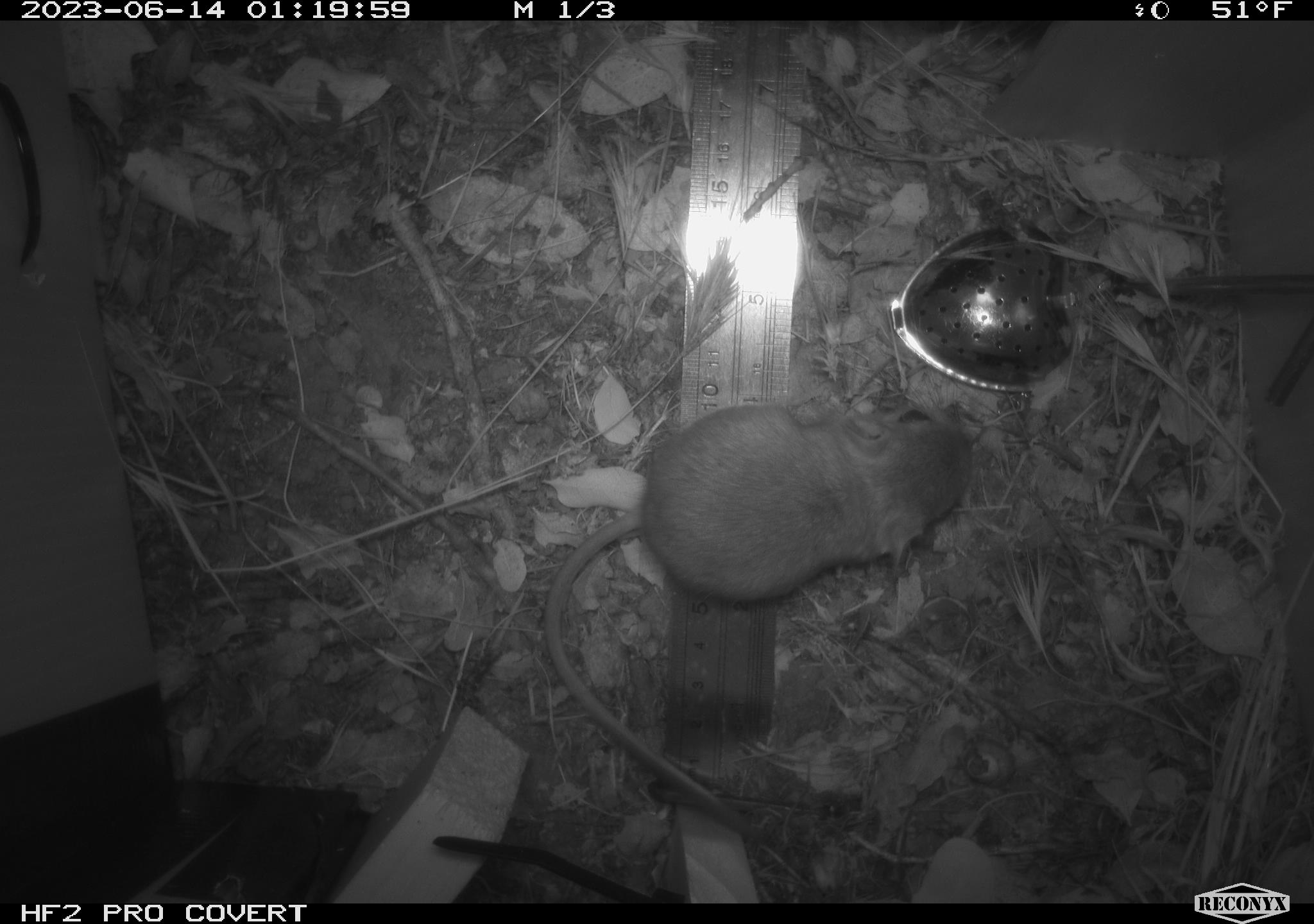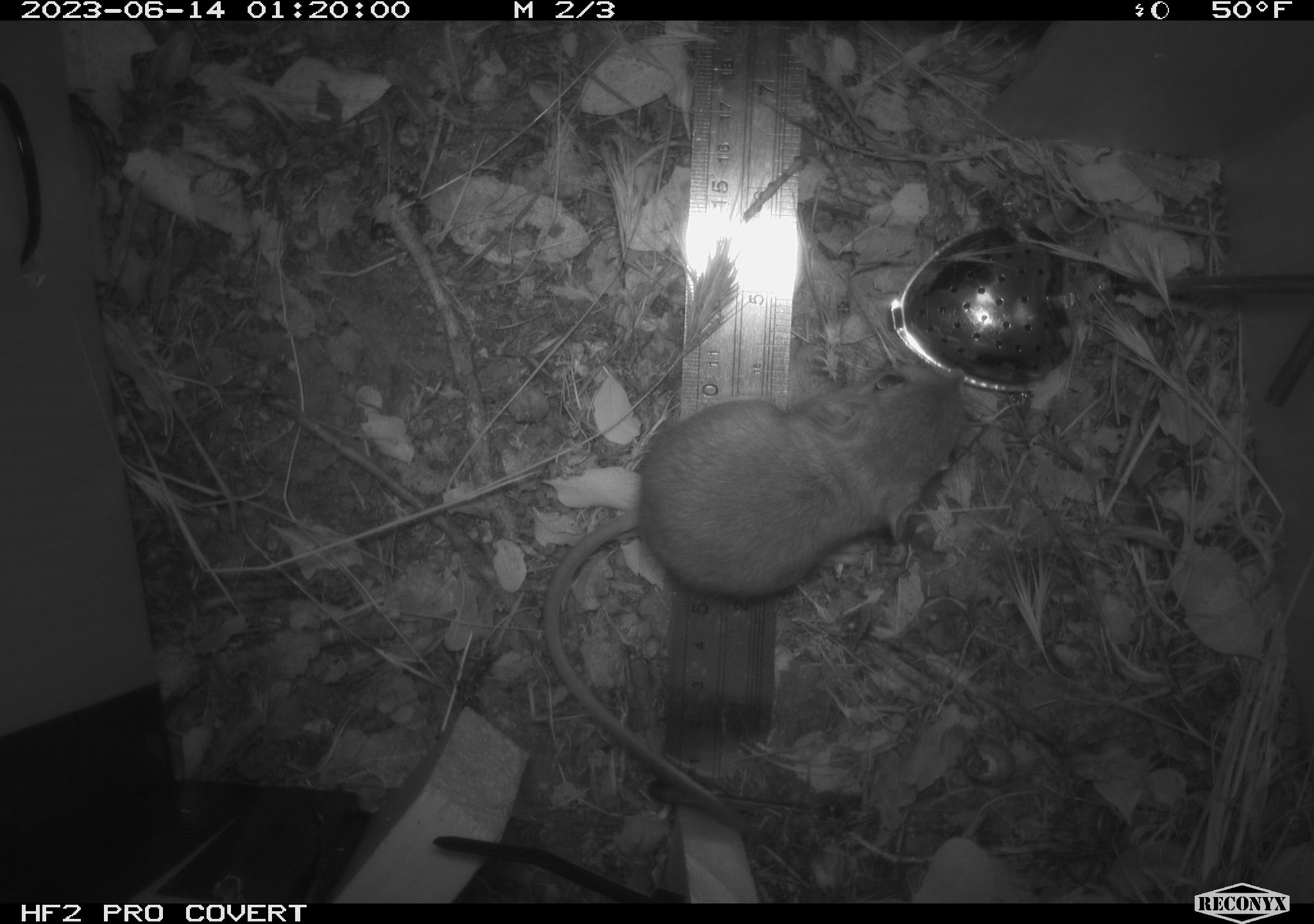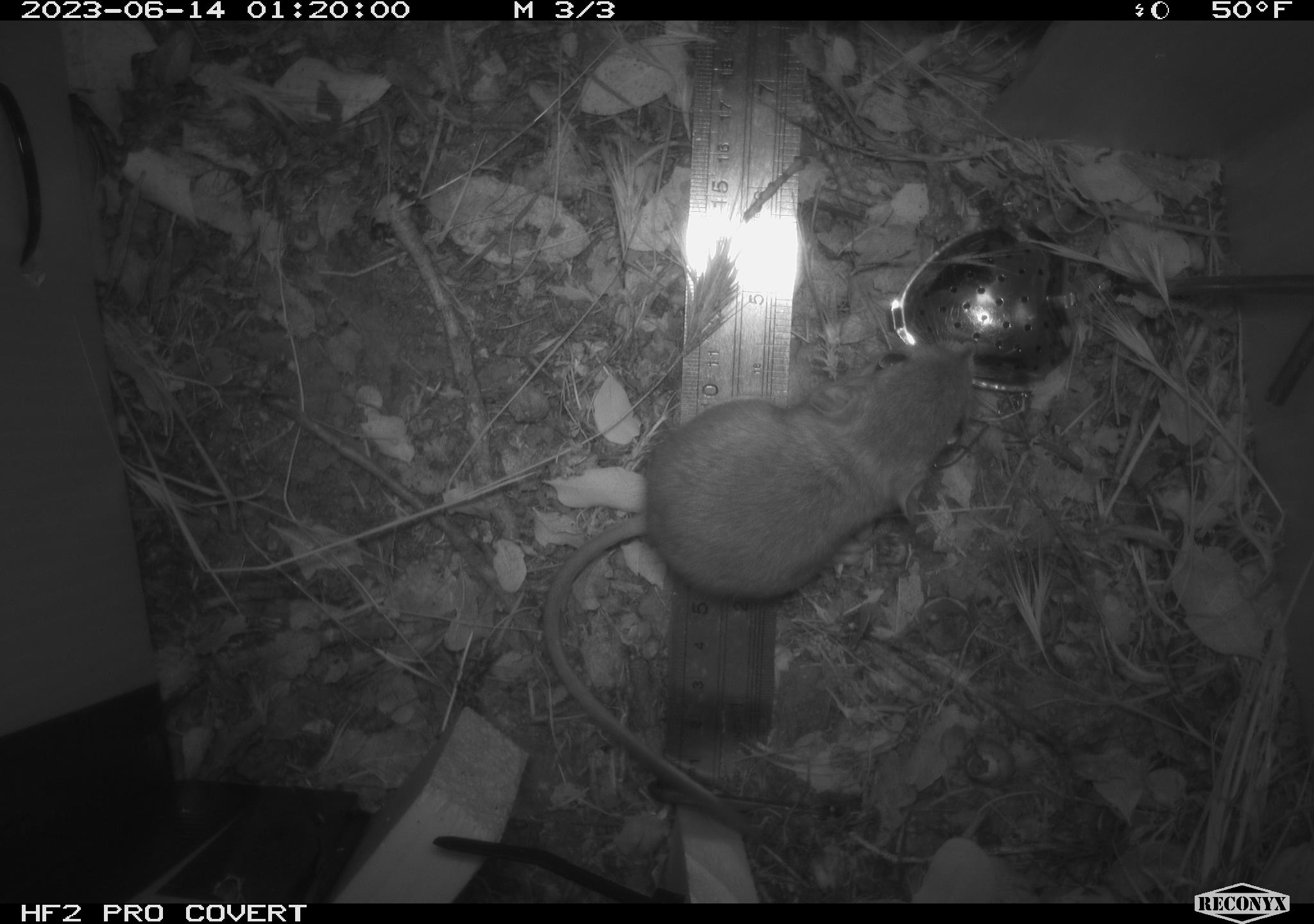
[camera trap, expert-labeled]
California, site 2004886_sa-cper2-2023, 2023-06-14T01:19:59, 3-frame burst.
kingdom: Animalia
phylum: Chordata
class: Mammalia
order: Rodentia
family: Heteromyidae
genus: Dipodomys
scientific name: Dipodomys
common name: kangaroo rats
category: dipodomys species